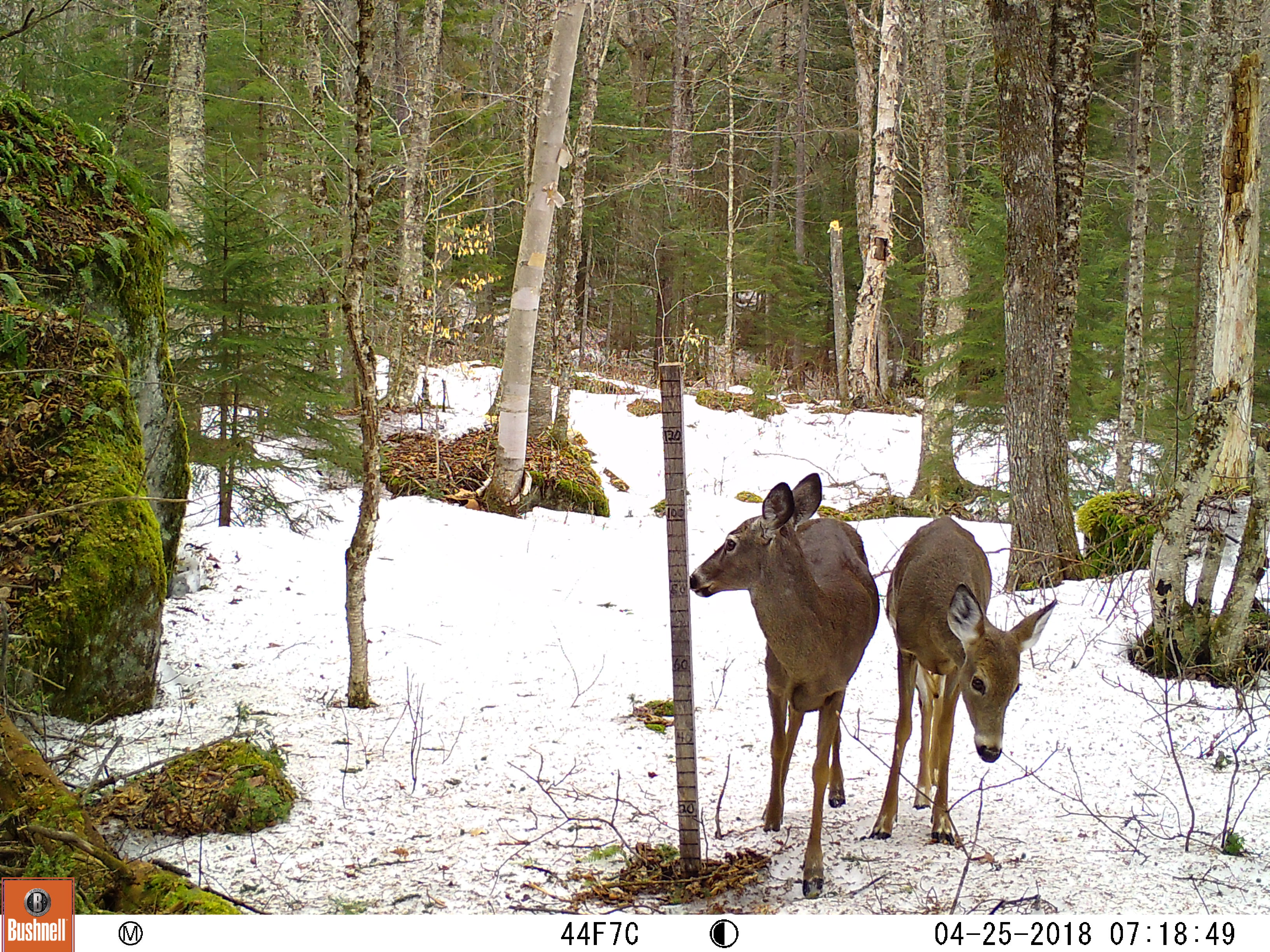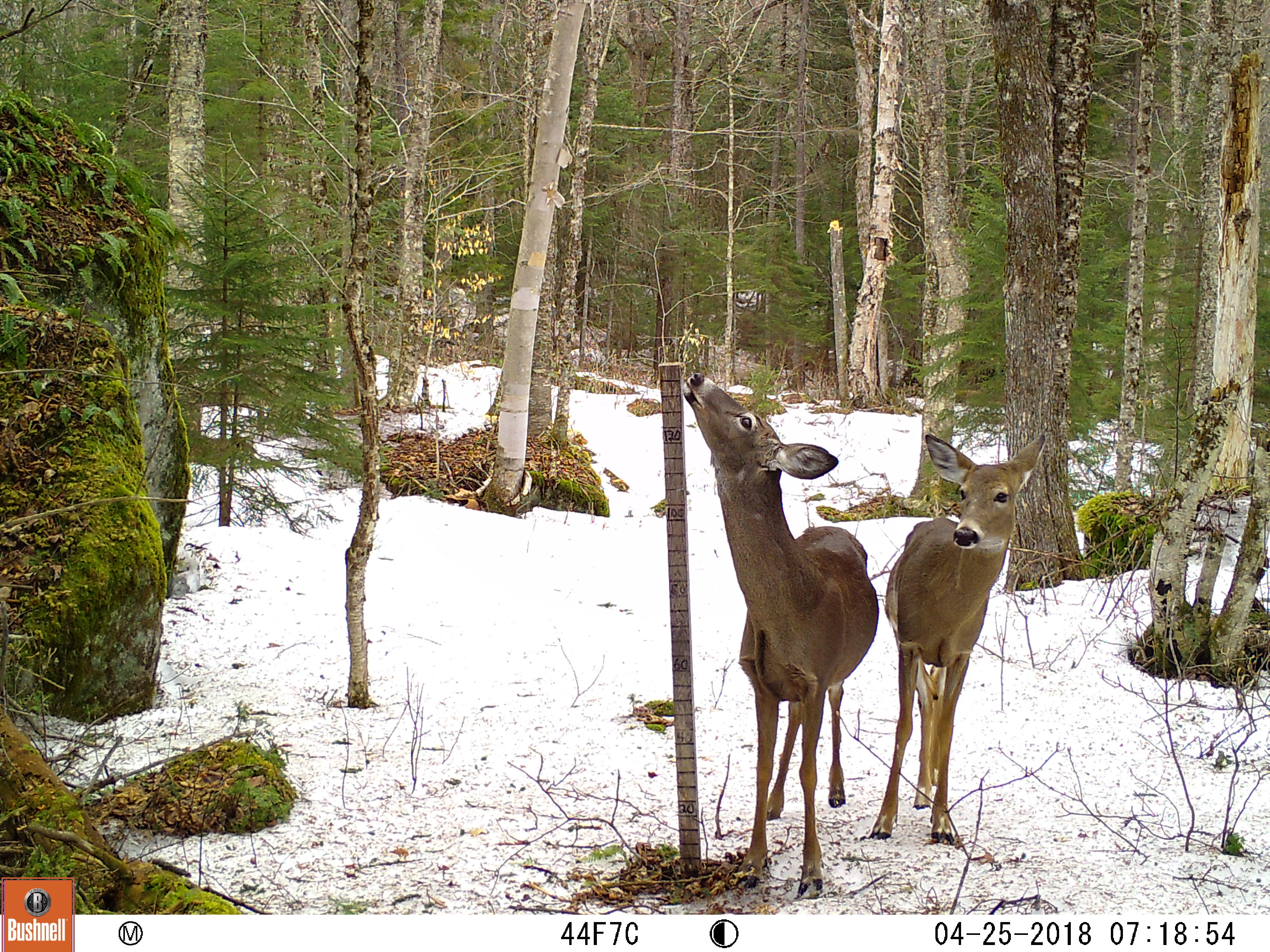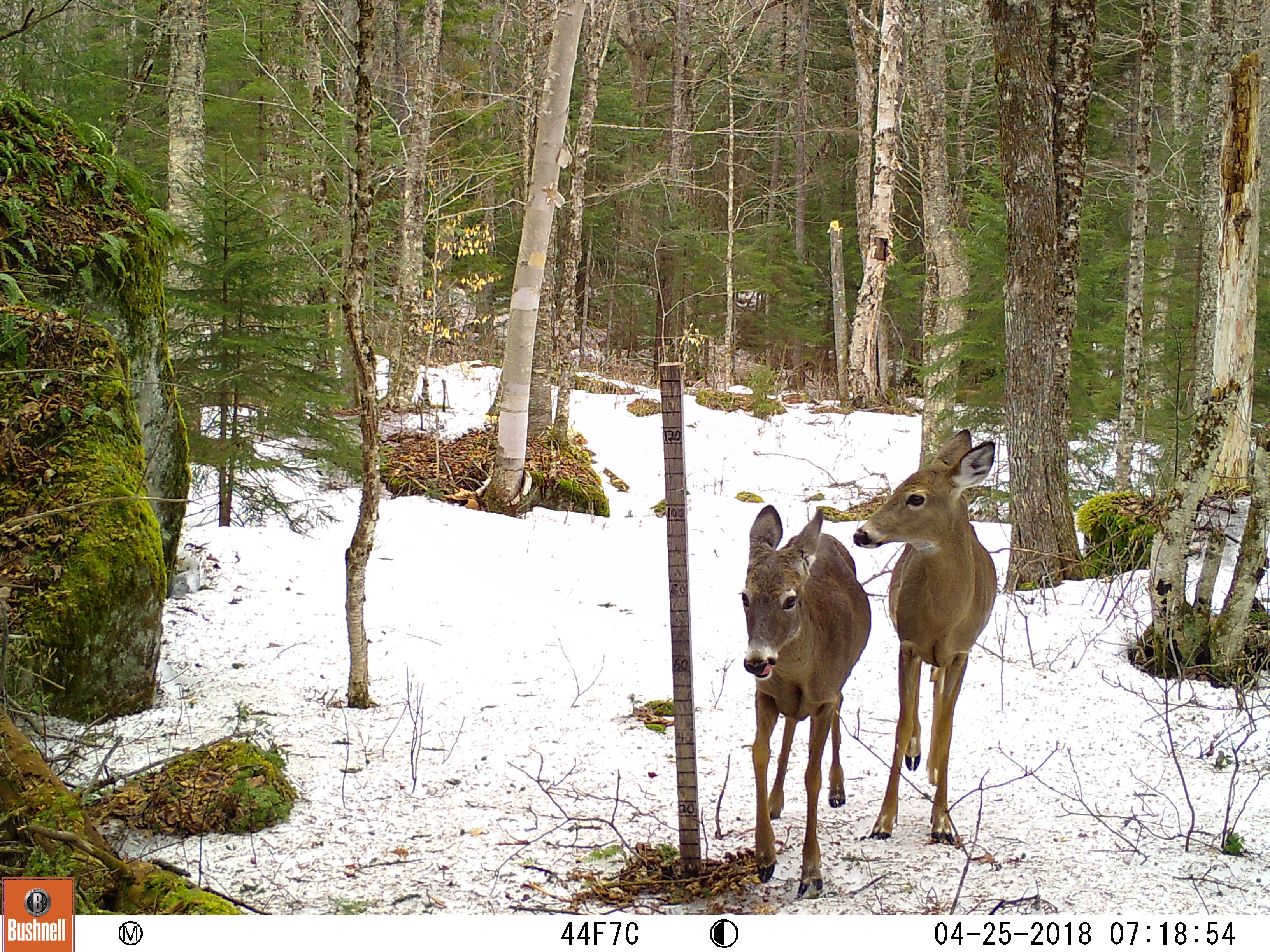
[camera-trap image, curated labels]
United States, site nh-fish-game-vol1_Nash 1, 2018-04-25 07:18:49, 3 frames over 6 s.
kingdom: Animalia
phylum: Chordata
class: Mammalia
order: Artiodactyla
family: Cervidae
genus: Odocoileus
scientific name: Odocoileus virginianus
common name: white-tailed deer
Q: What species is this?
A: White-tailed deer (Odocoileus virginianus).